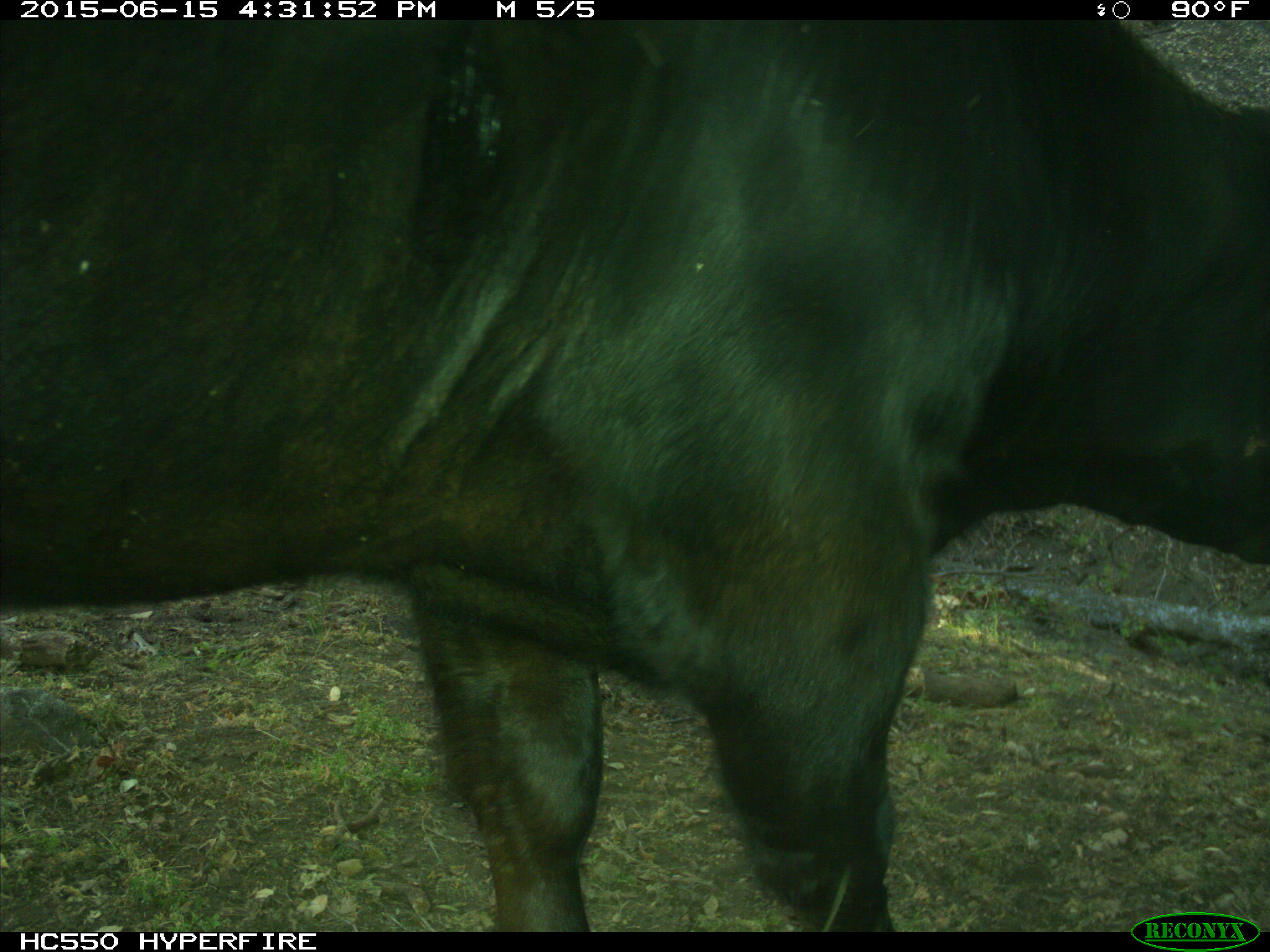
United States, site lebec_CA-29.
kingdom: Animalia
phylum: Chordata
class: Mammalia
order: Artiodactyla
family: Bovidae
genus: Bos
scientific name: Bos taurus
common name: domestic cow